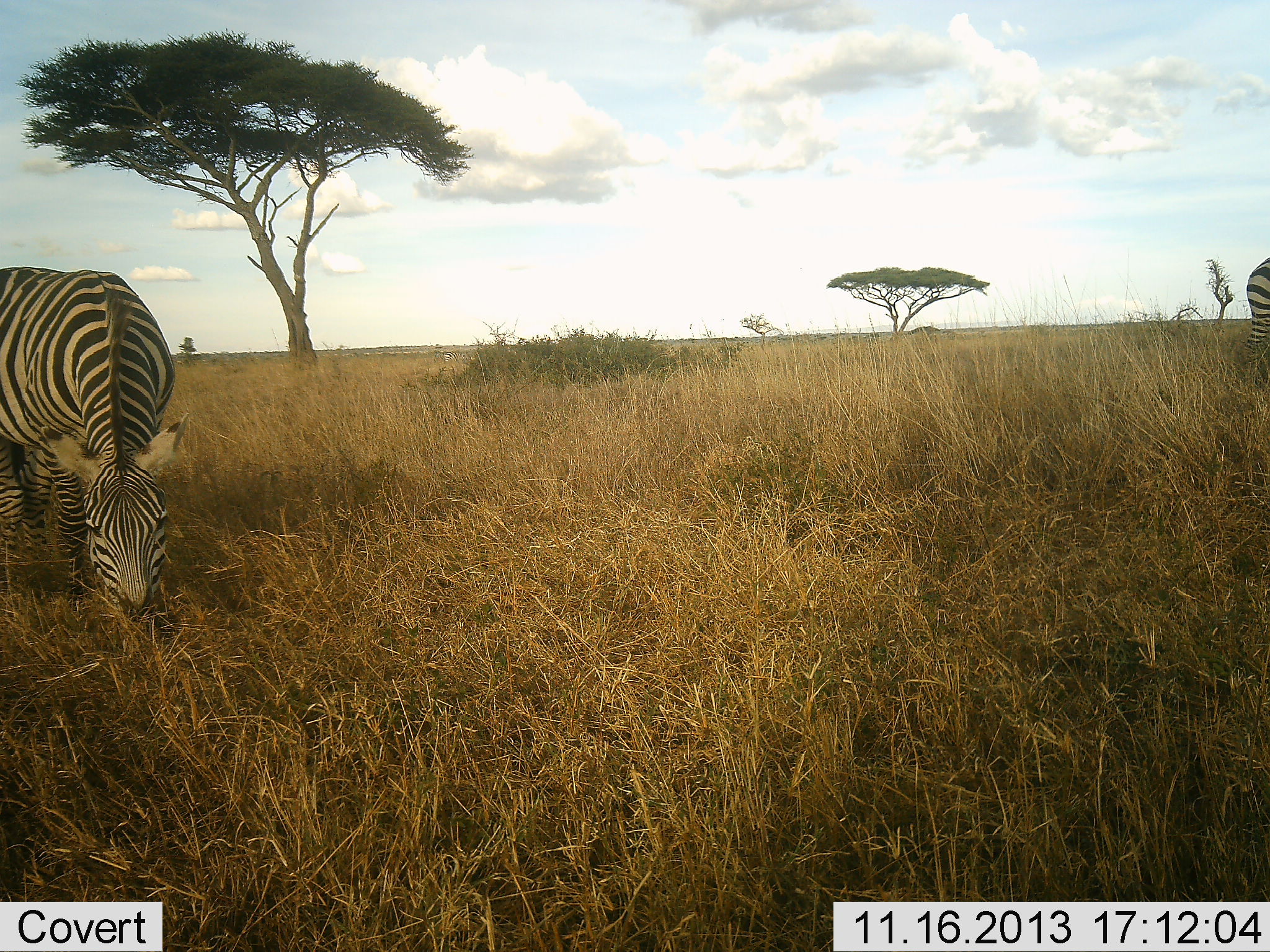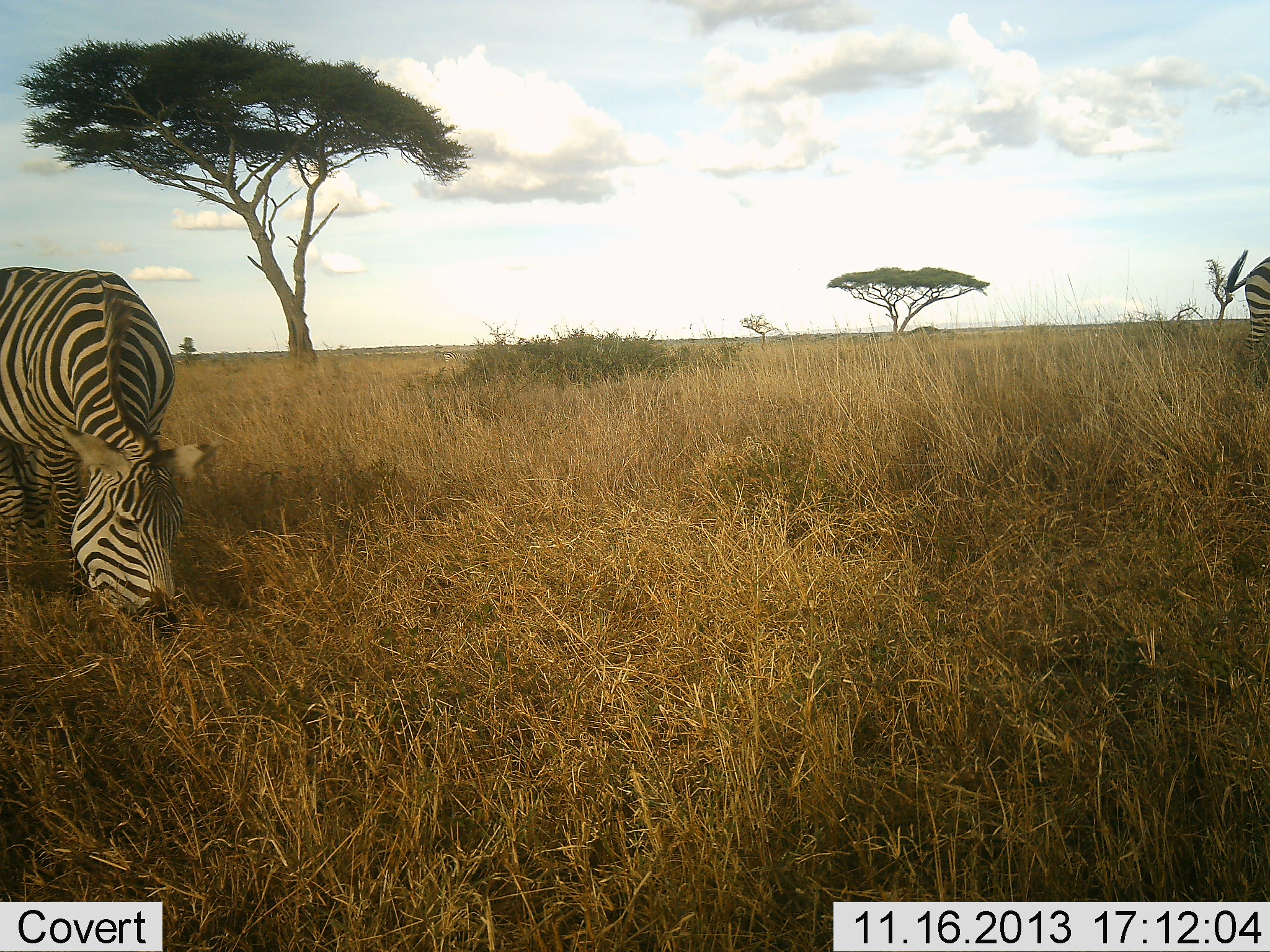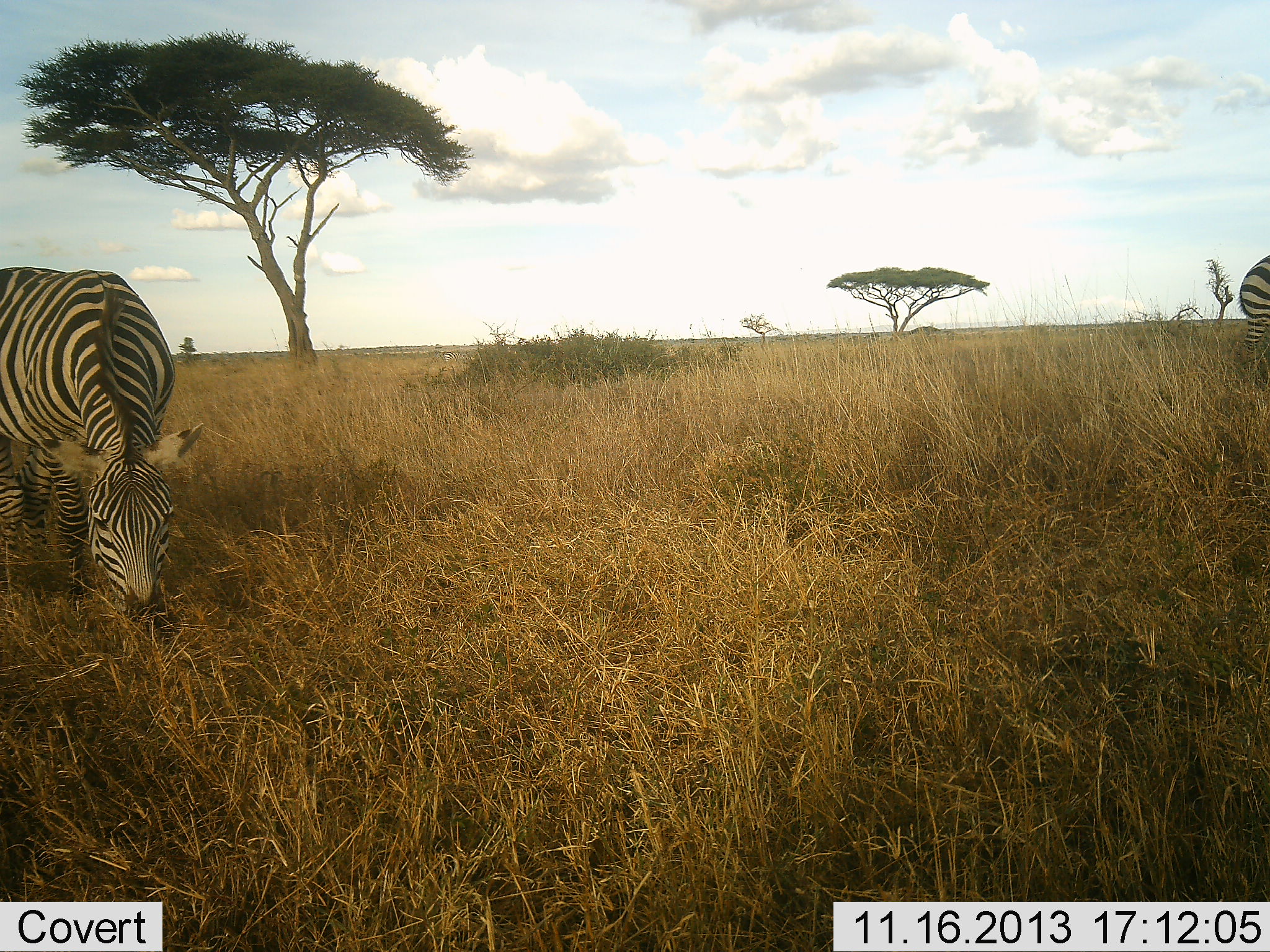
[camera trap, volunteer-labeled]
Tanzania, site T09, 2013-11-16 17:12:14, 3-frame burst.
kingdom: Animalia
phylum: Chordata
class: Mammalia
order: Perissodactyla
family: Equidae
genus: Equus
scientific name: Equus quagga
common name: plains zebra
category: zebra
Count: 2.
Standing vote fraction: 32%.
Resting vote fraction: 0%.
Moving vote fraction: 10%.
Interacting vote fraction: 0%.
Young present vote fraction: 0%.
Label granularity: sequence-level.